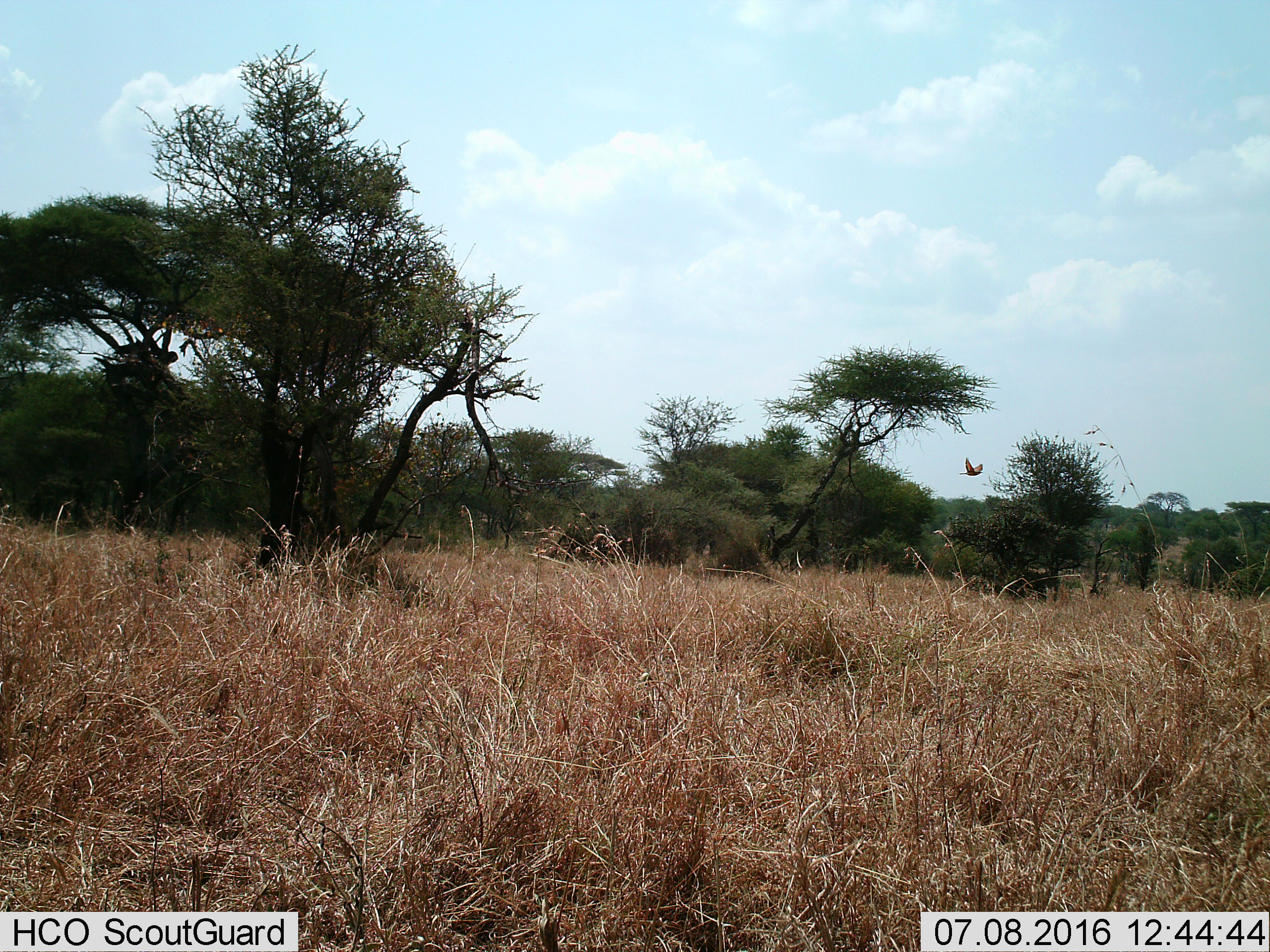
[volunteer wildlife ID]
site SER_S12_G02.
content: unidentified animal